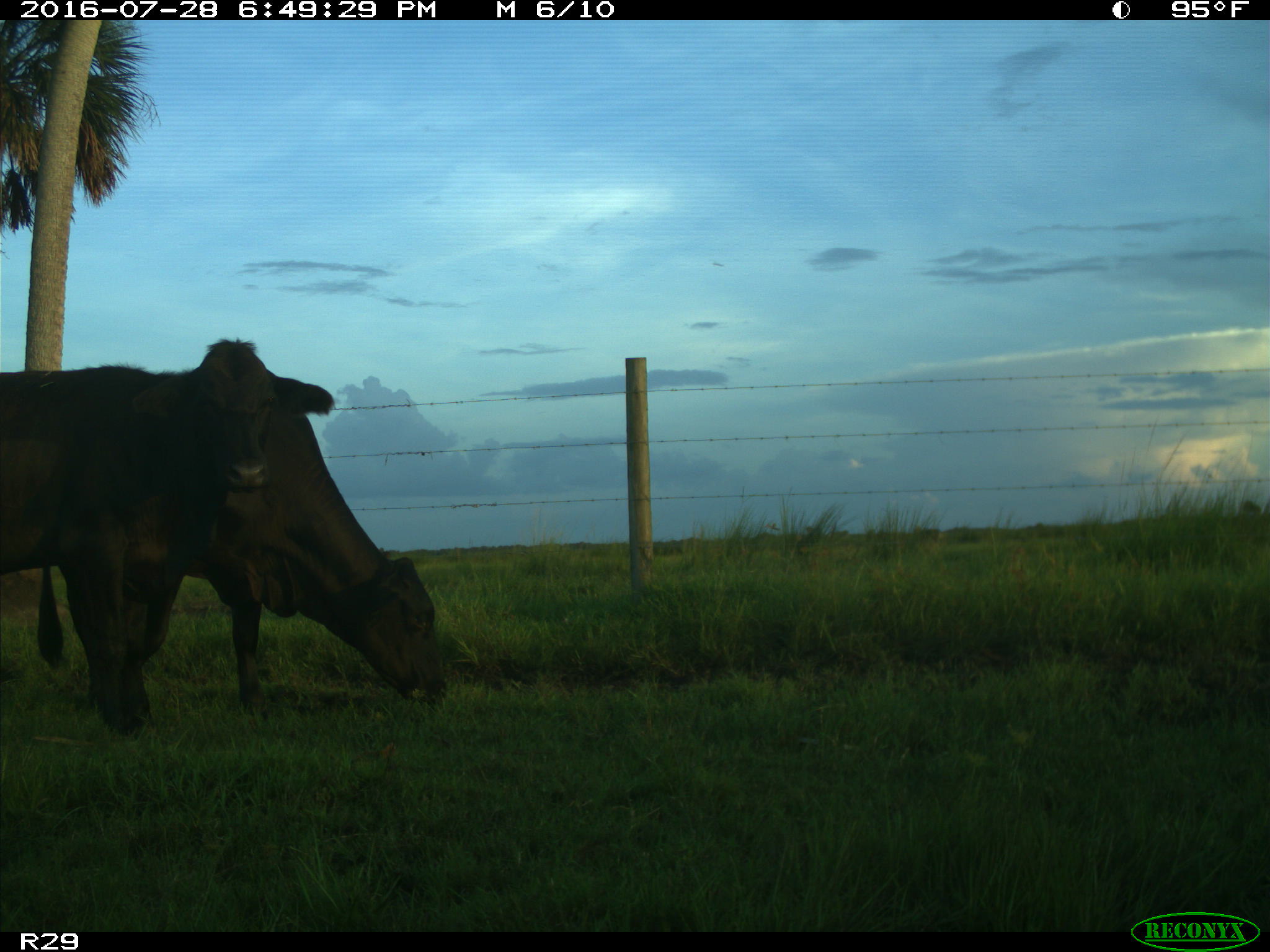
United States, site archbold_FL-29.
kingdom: Animalia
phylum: Chordata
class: Mammalia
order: Artiodactyla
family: Bovidae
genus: Bos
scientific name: Bos taurus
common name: domestic cow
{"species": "Bos taurus (domestic cow)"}